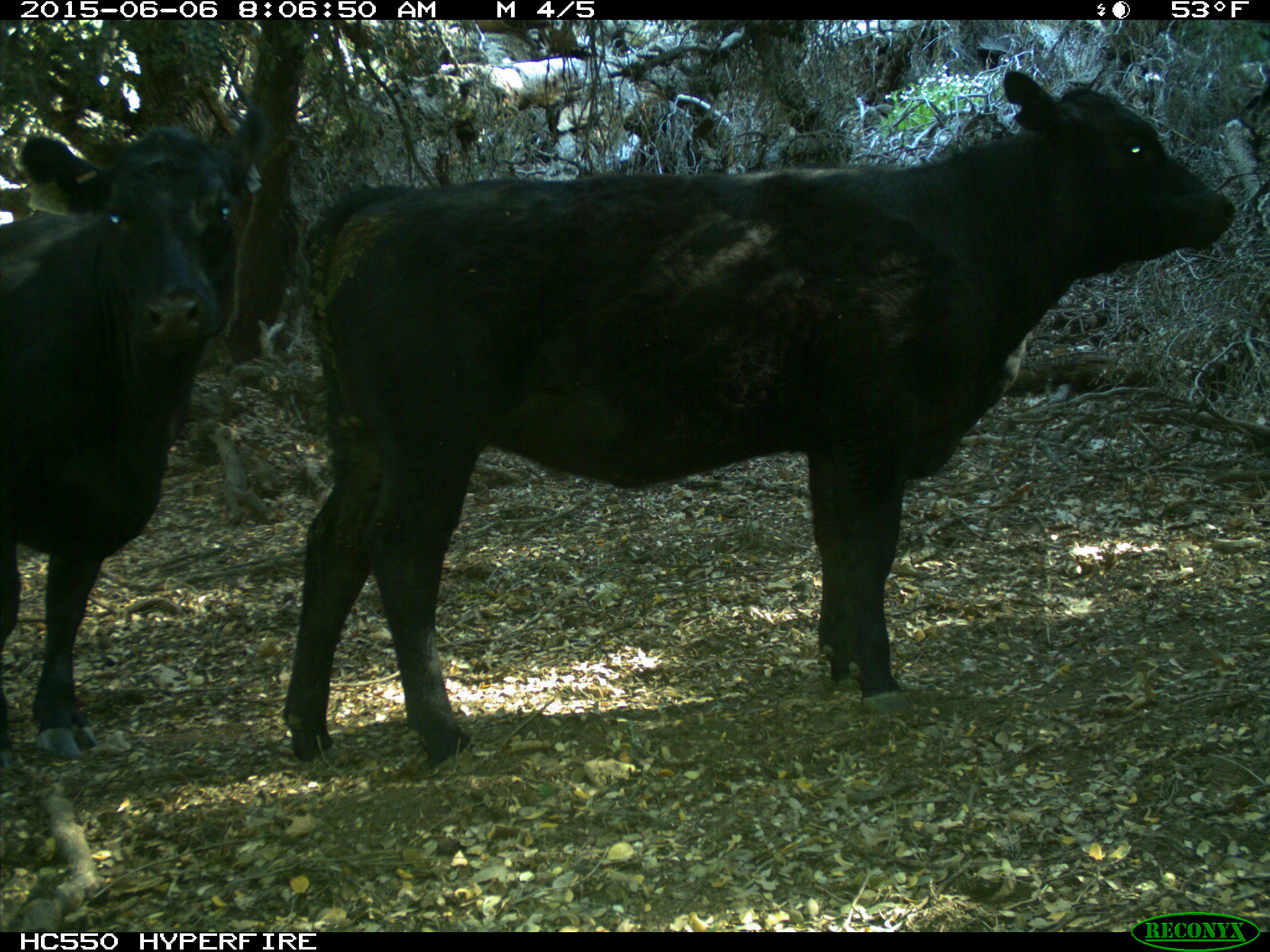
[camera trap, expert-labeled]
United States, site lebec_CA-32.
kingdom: Animalia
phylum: Chordata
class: Mammalia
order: Artiodactyla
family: Bovidae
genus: Bos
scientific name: Bos taurus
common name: domestic cow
Bos taurus (domestic cow).